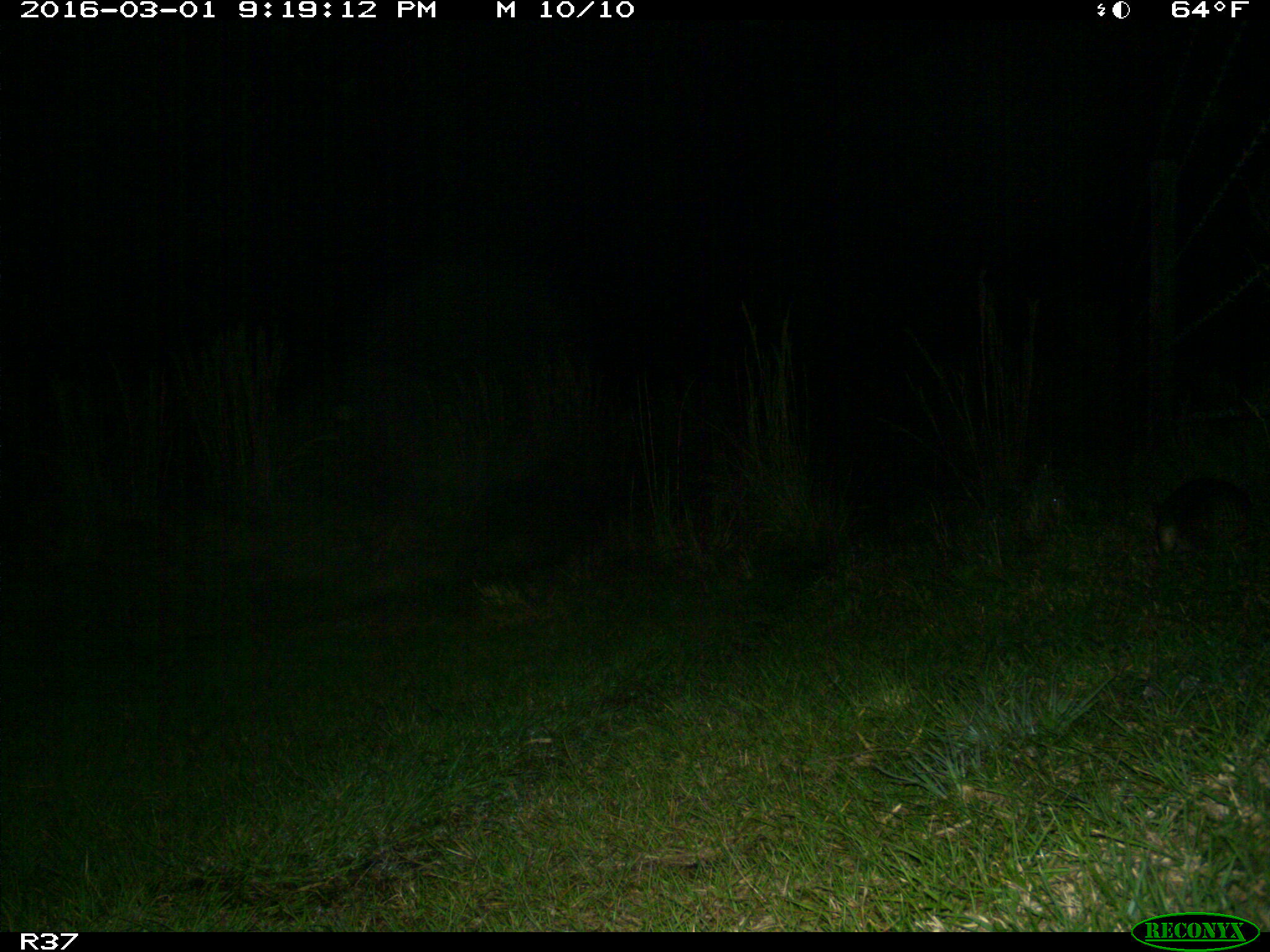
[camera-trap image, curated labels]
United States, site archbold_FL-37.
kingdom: Animalia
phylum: Chordata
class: Mammalia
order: Cingulata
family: Dasypodidae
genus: Dasypus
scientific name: Dasypus novemcinctus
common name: nine-banded armadillo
Dasypus novemcinctus (nine-banded armadillo).